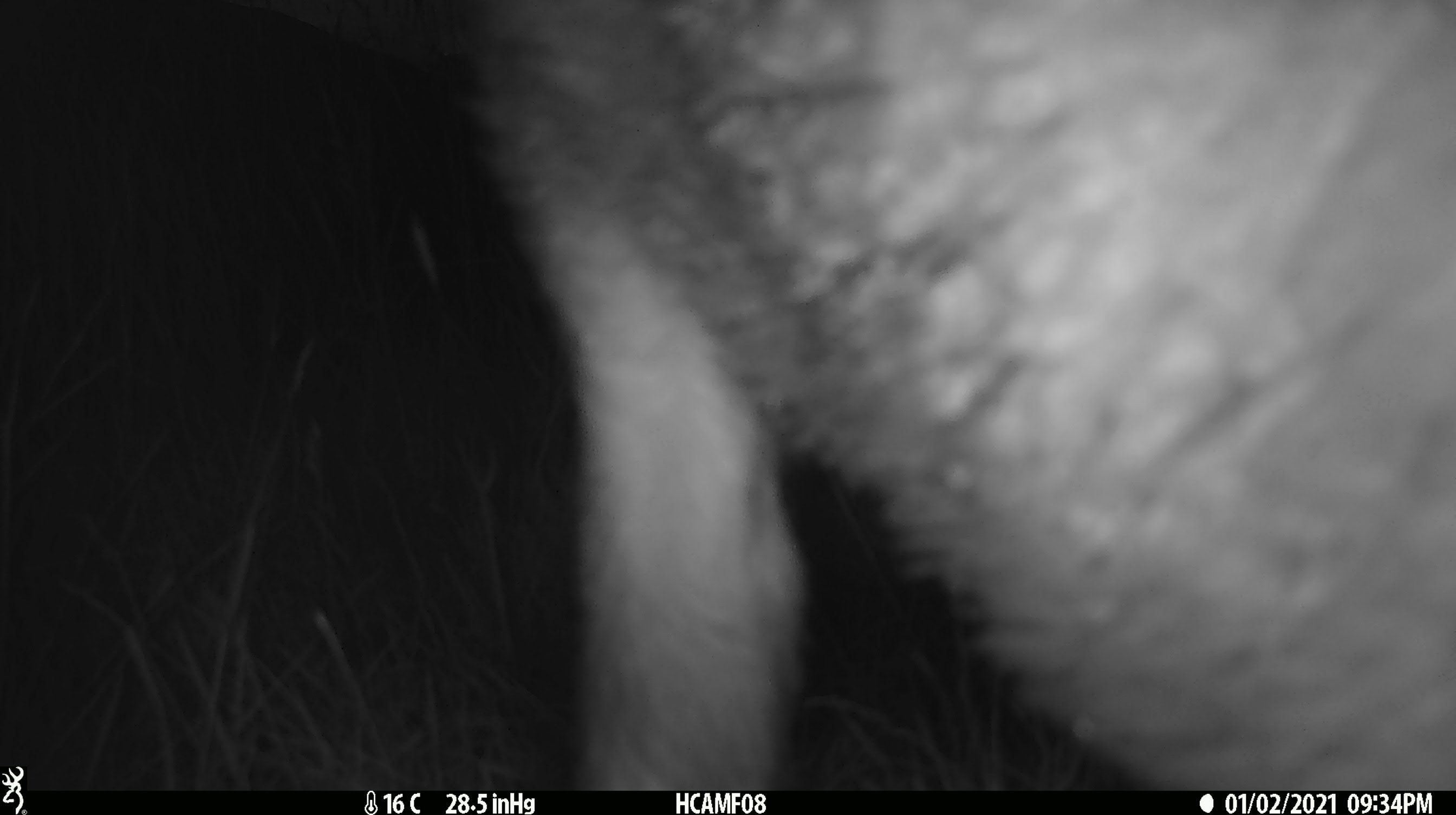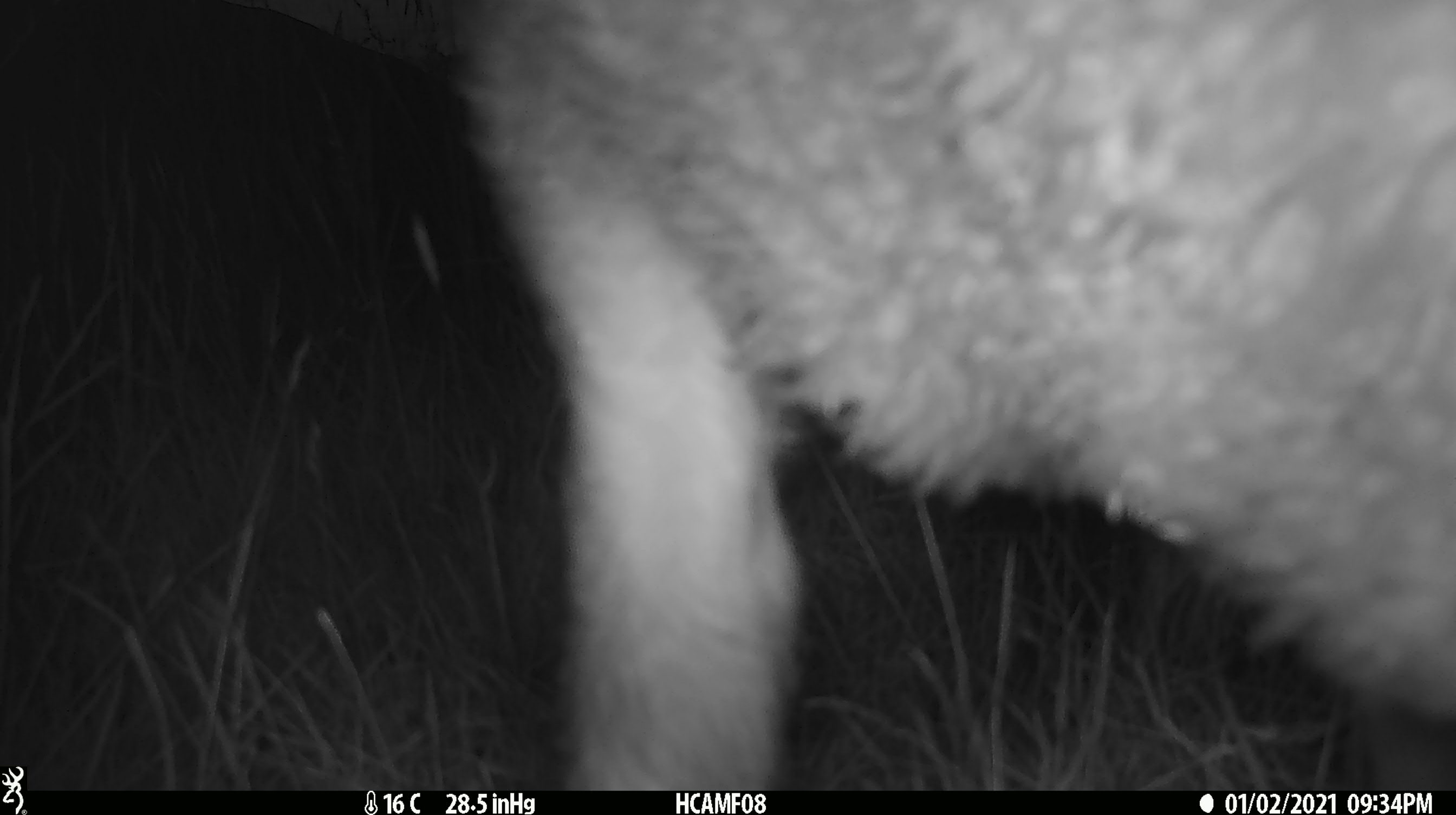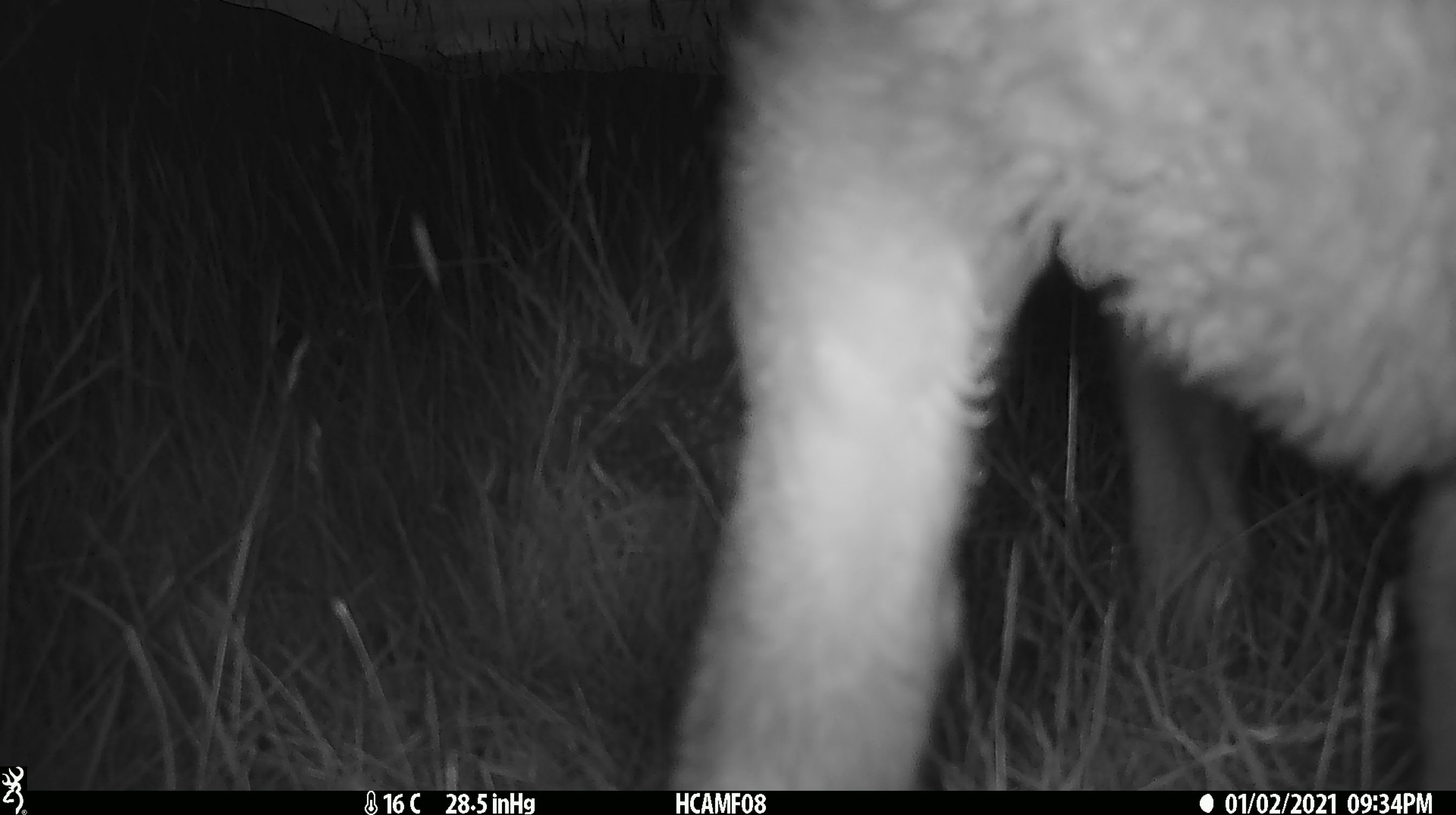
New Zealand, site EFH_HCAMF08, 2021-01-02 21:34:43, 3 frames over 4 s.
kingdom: Animalia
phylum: Chordata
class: Mammalia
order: Artiodactyla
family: Bovidae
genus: Ovis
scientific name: Ovis aries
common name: domestic sheep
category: sheep